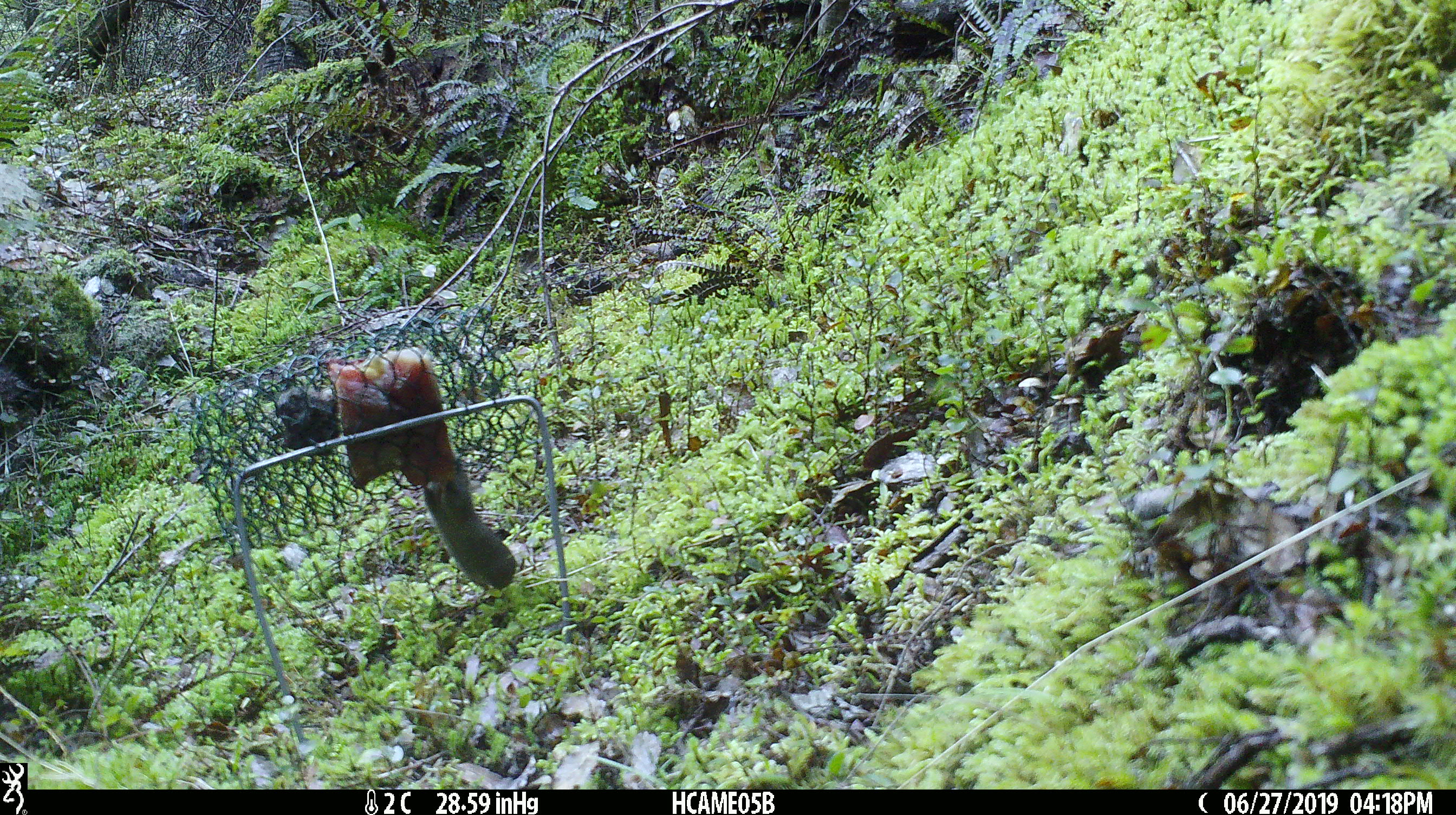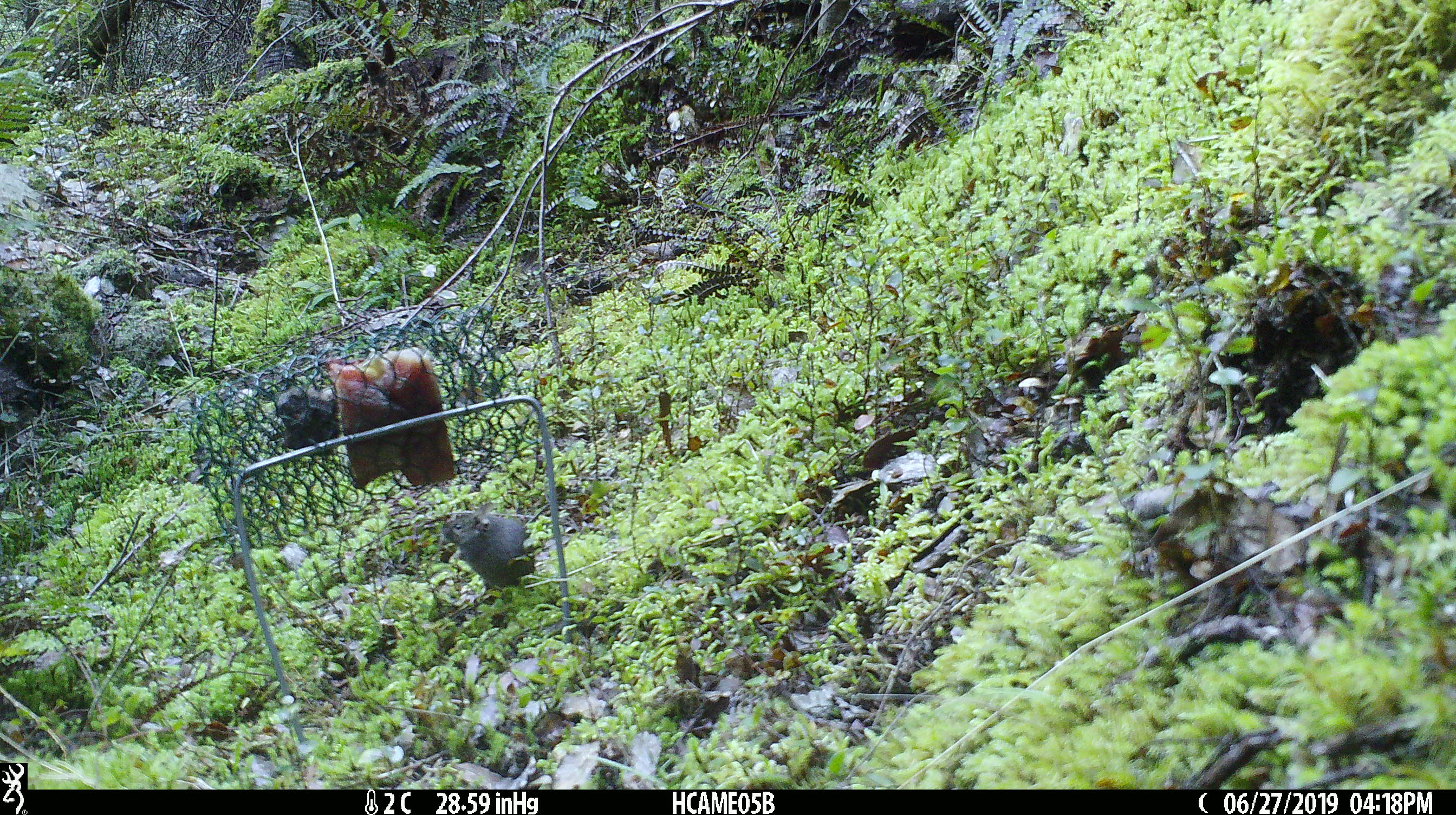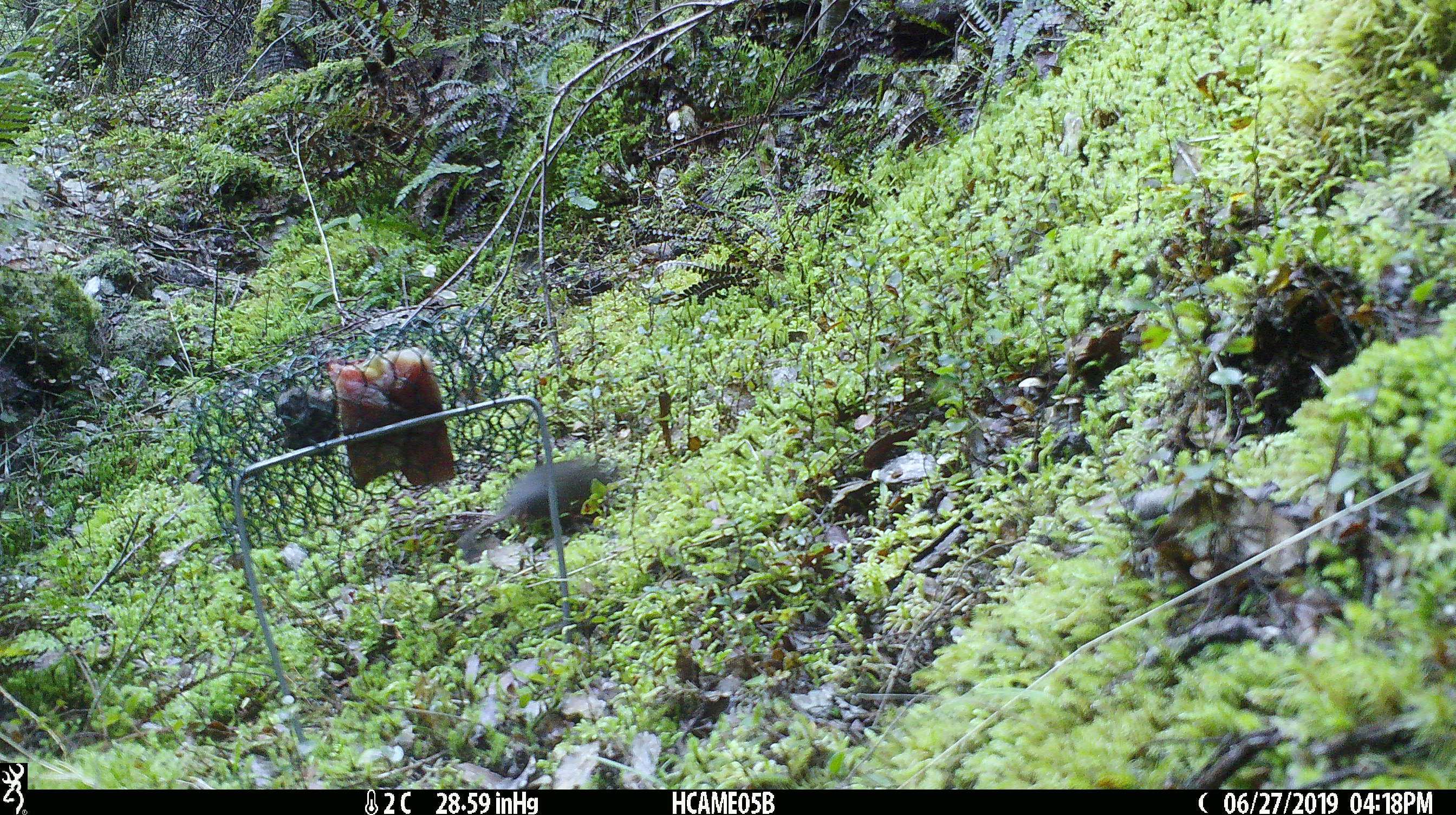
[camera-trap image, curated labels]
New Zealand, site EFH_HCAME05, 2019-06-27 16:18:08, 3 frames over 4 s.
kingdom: Animalia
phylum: Chordata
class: Mammalia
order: Rodentia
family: Muridae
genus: Mus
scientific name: Mus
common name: mouse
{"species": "mouse (Mus)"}